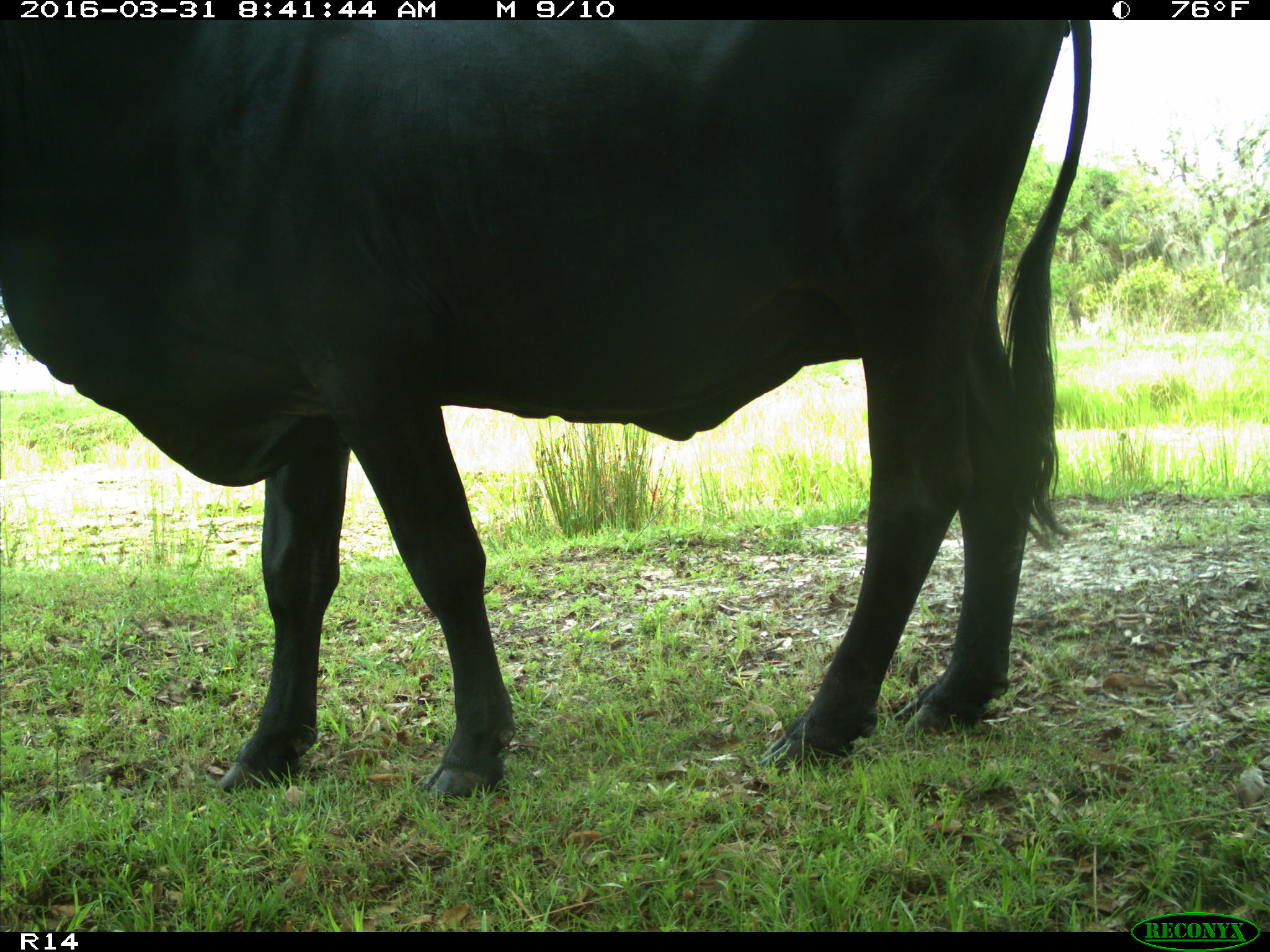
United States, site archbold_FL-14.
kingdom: Animalia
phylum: Chordata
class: Mammalia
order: Artiodactyla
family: Bovidae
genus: Bos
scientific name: Bos taurus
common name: domestic cow